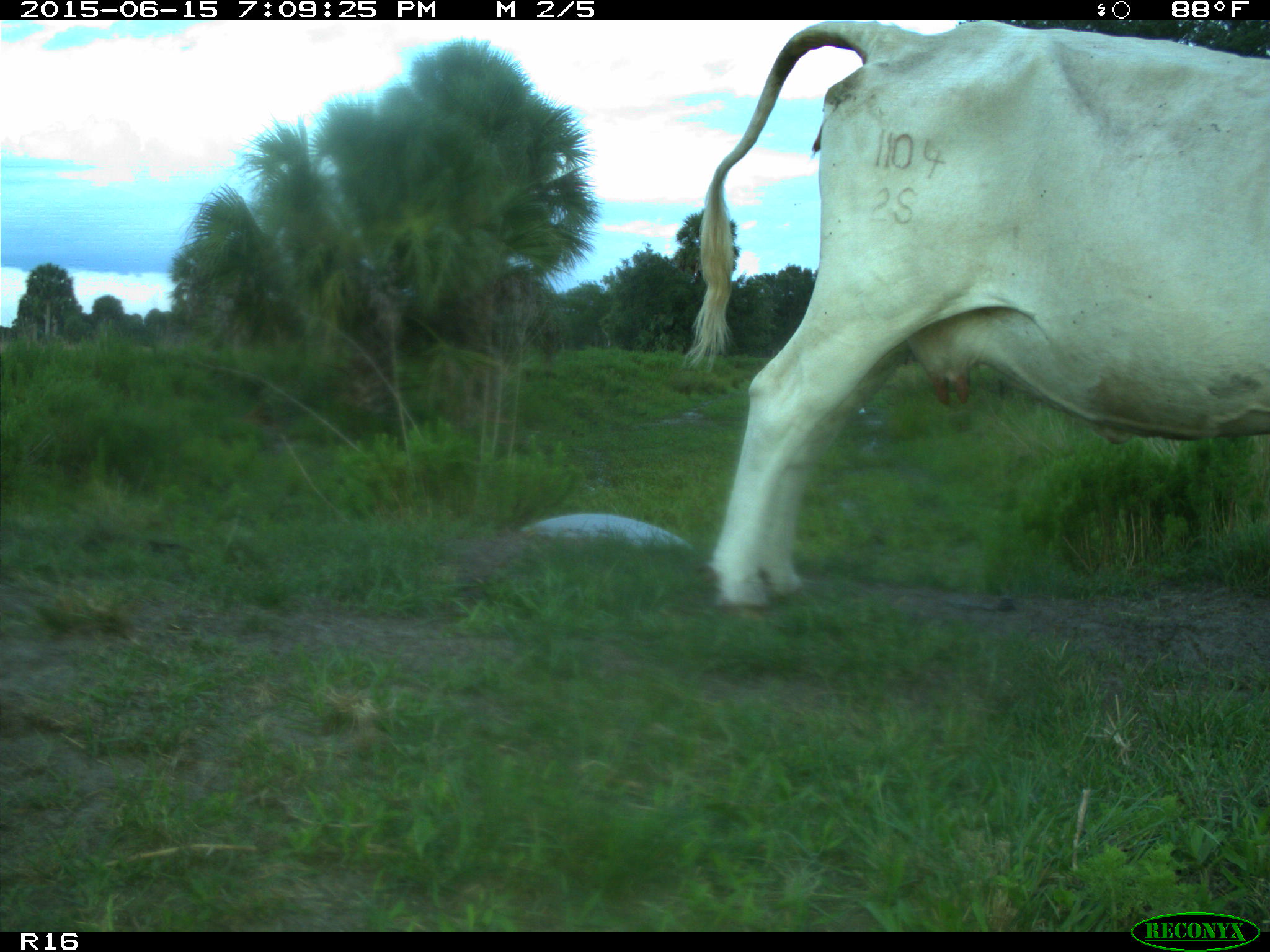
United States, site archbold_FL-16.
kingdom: Animalia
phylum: Chordata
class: Mammalia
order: Artiodactyla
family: Bovidae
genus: Bos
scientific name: Bos taurus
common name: domestic cow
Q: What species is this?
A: Bos taurus (domestic cow).